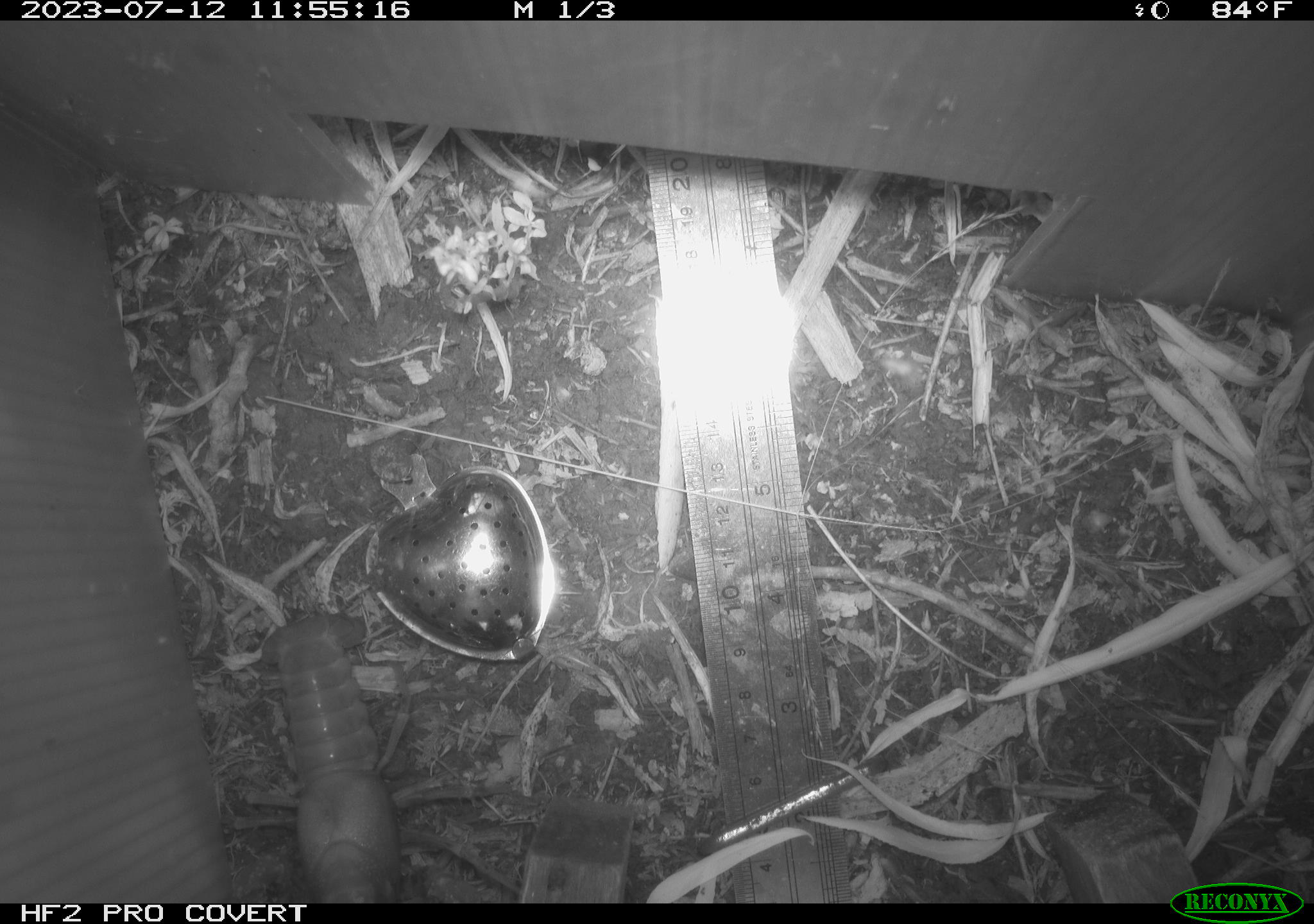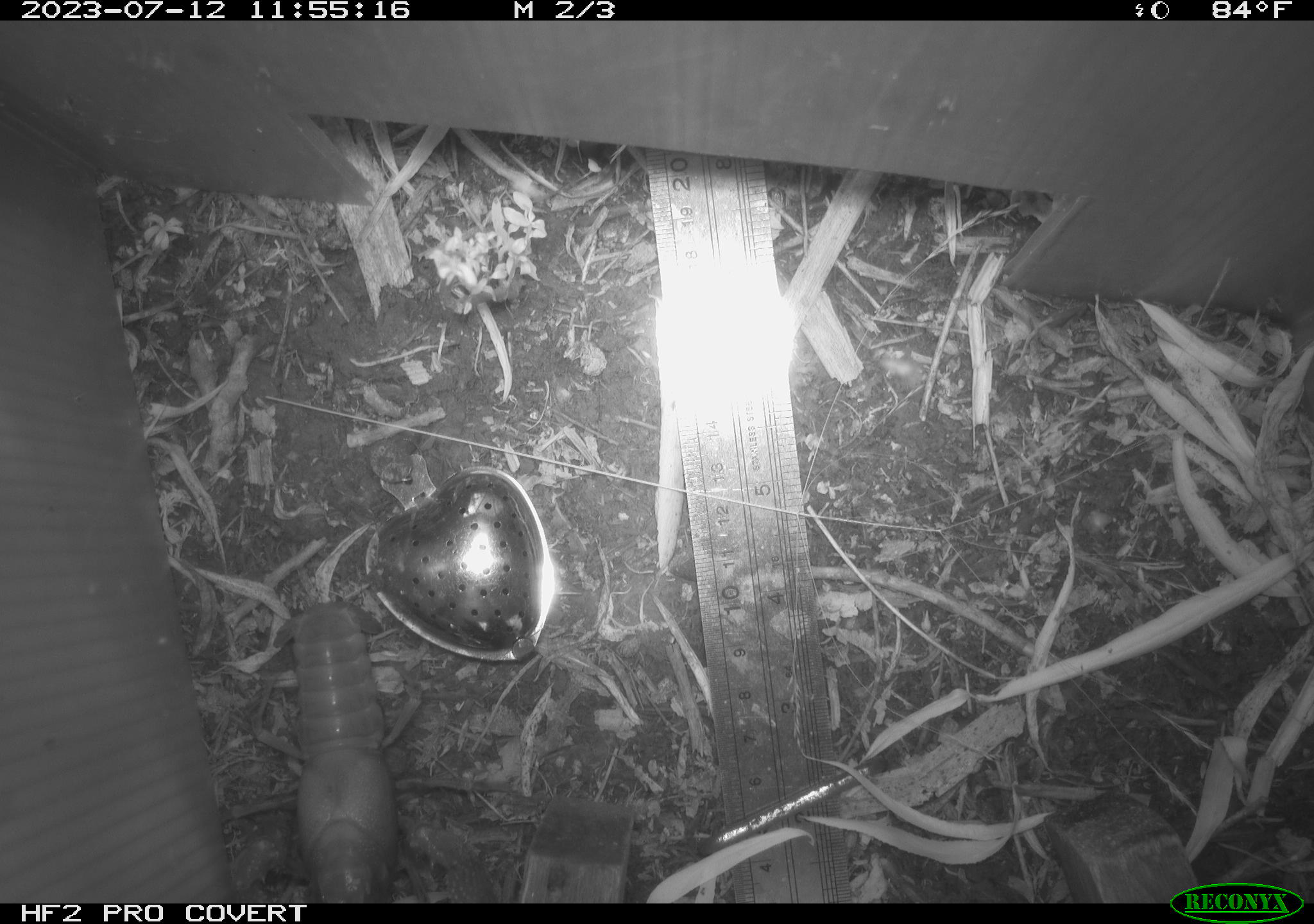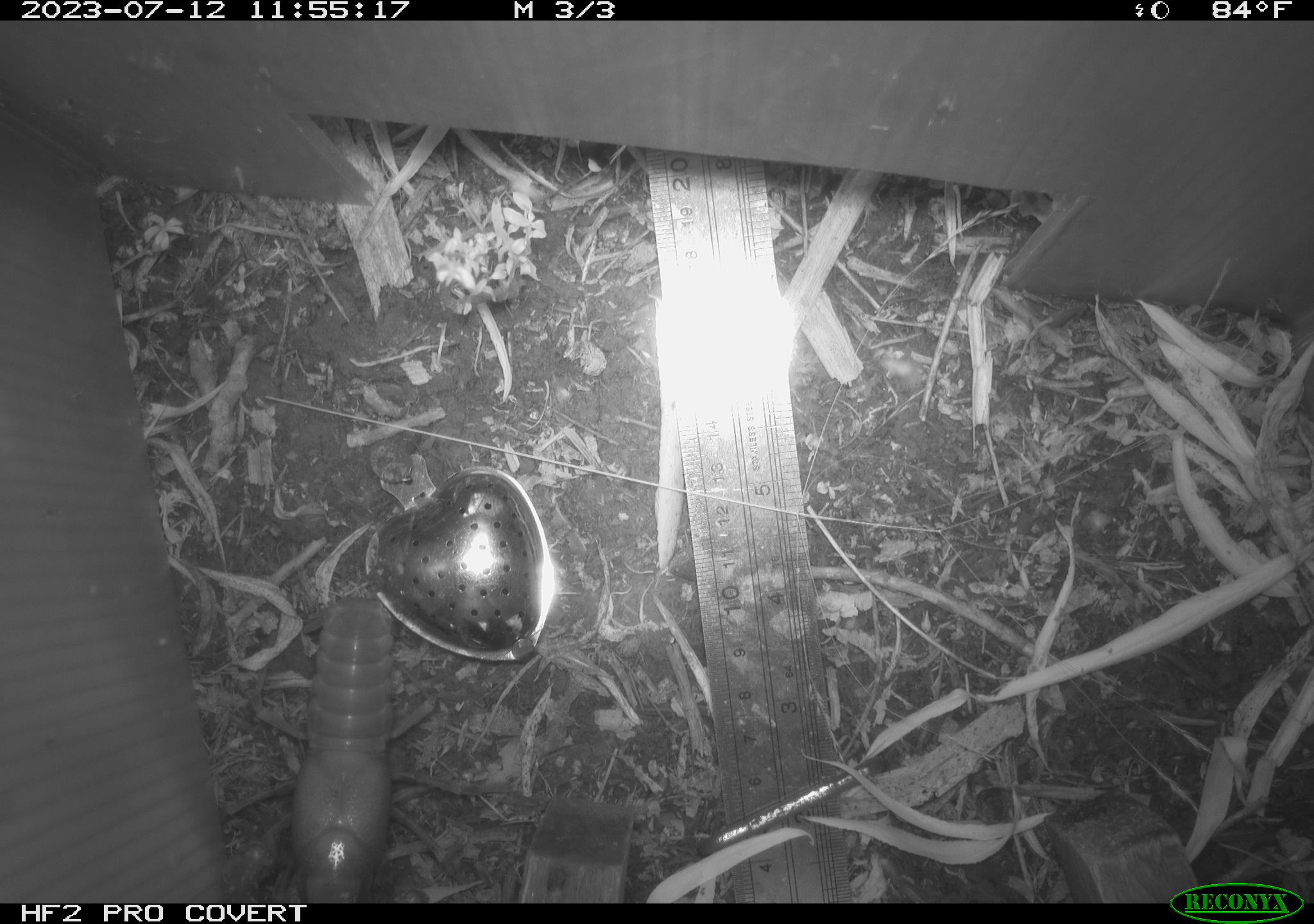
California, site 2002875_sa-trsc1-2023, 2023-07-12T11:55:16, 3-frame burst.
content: unidentified animal